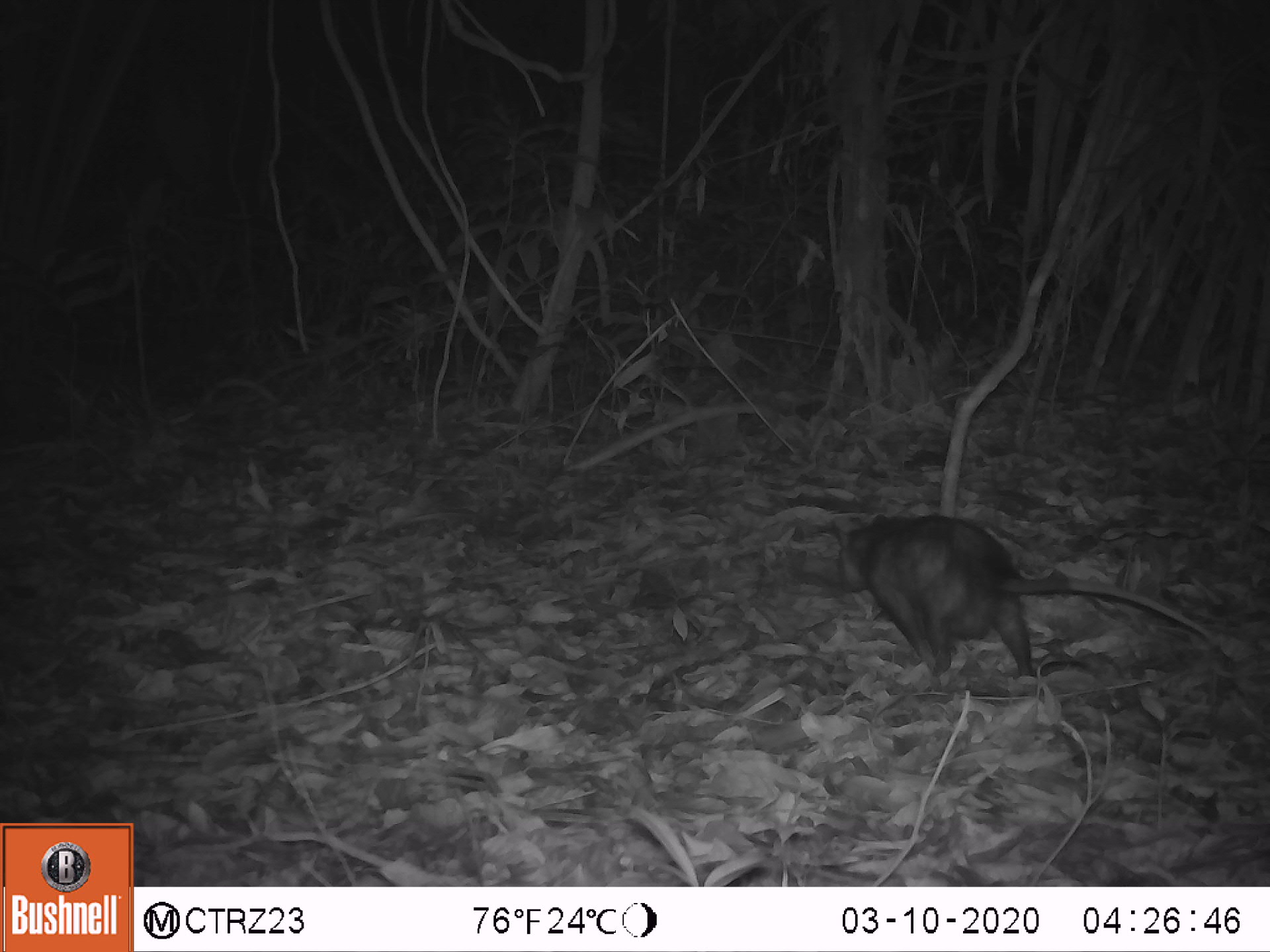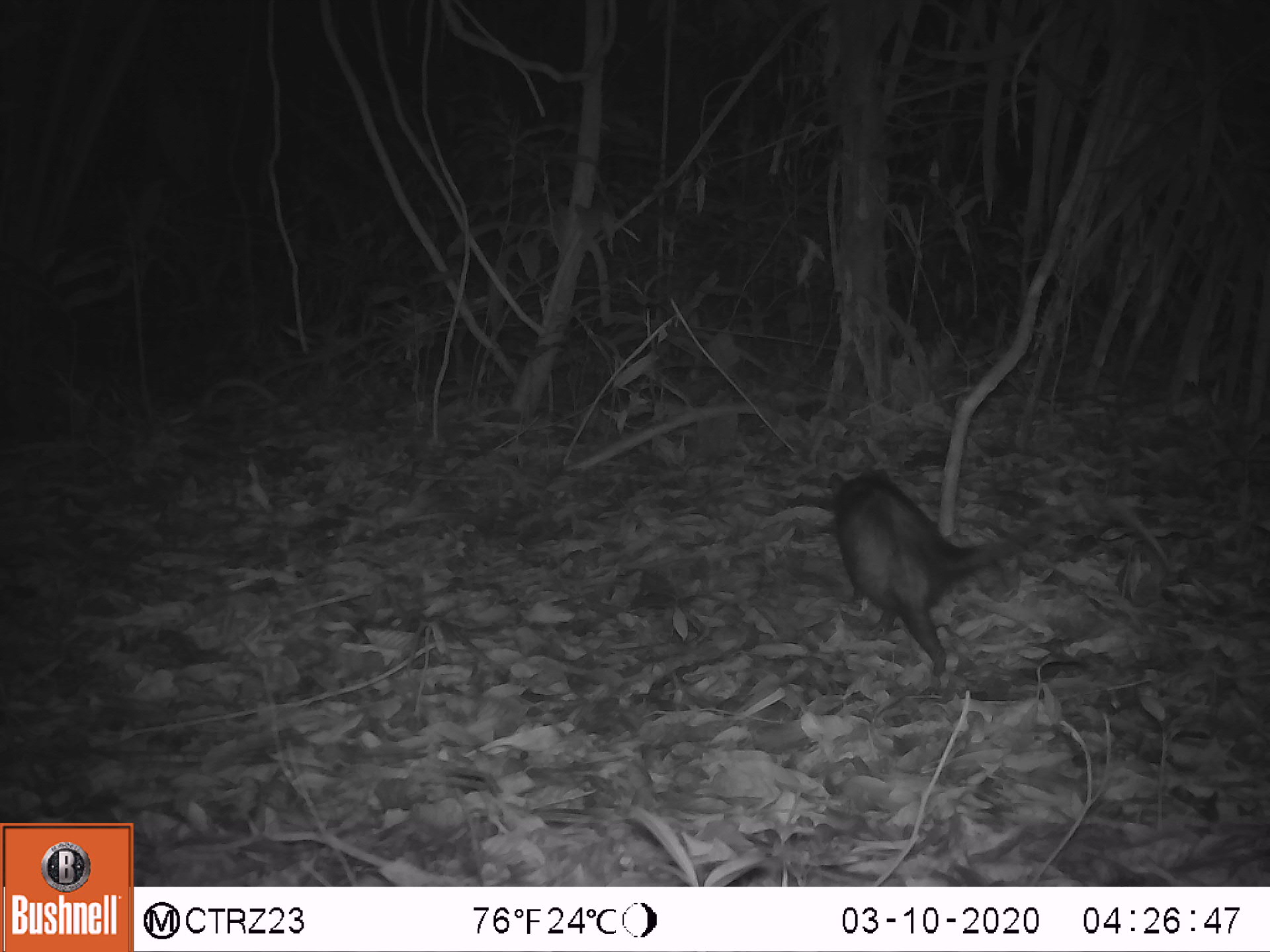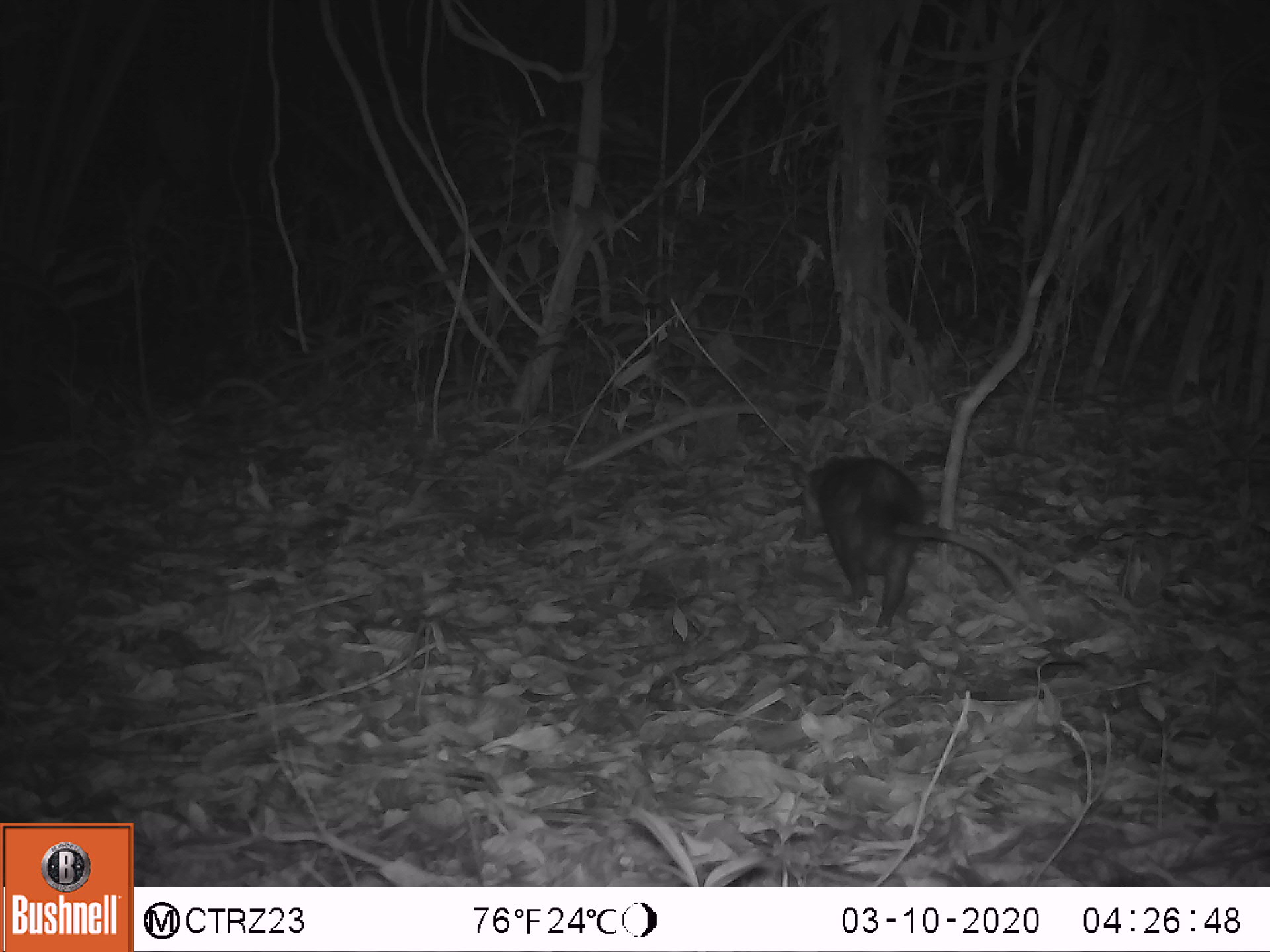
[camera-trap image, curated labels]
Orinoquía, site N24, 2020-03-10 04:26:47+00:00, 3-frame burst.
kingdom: Animalia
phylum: Chordata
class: Mammalia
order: Didelphimorphia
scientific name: Didelphimorphia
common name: possum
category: unknown possum